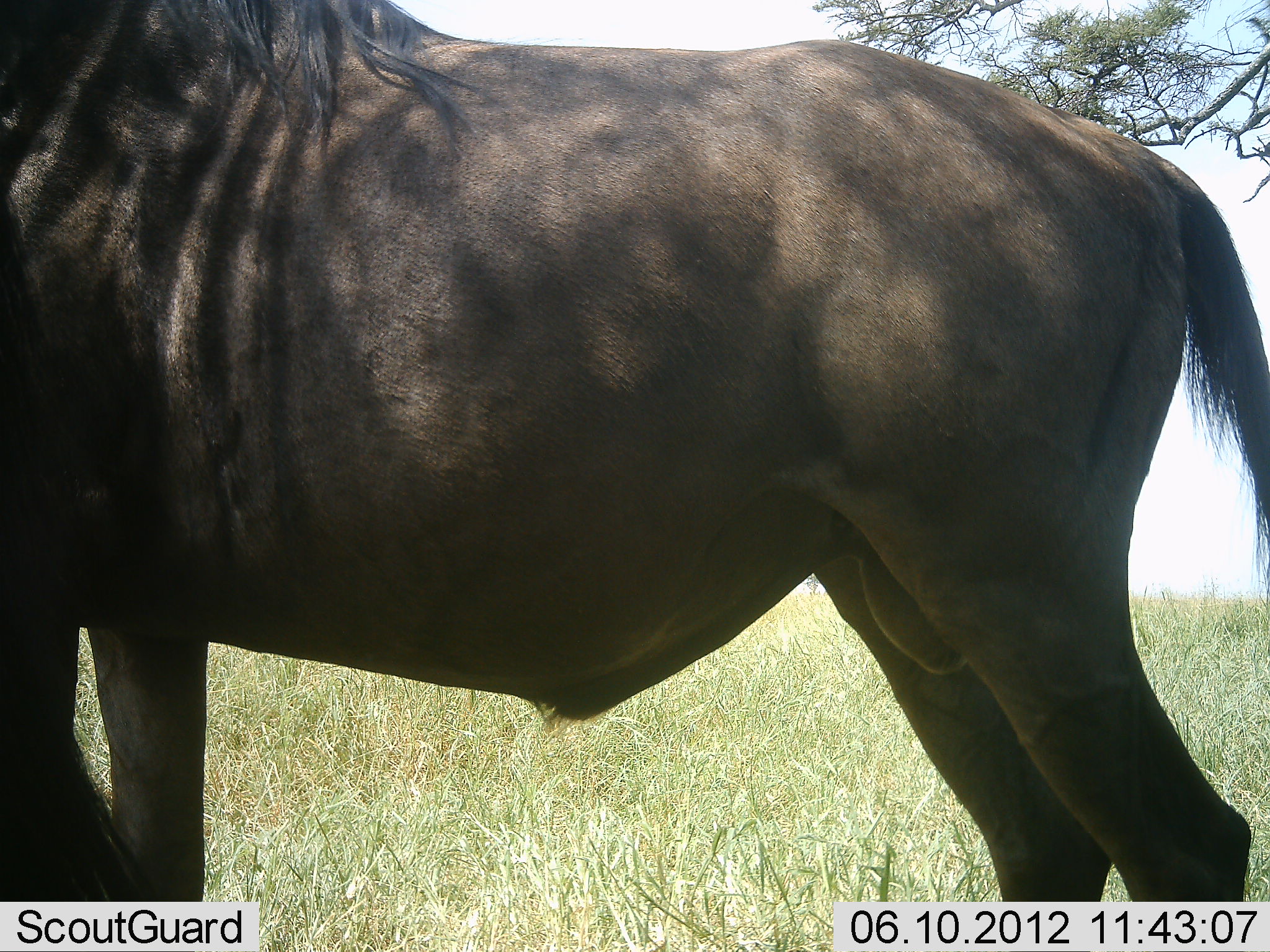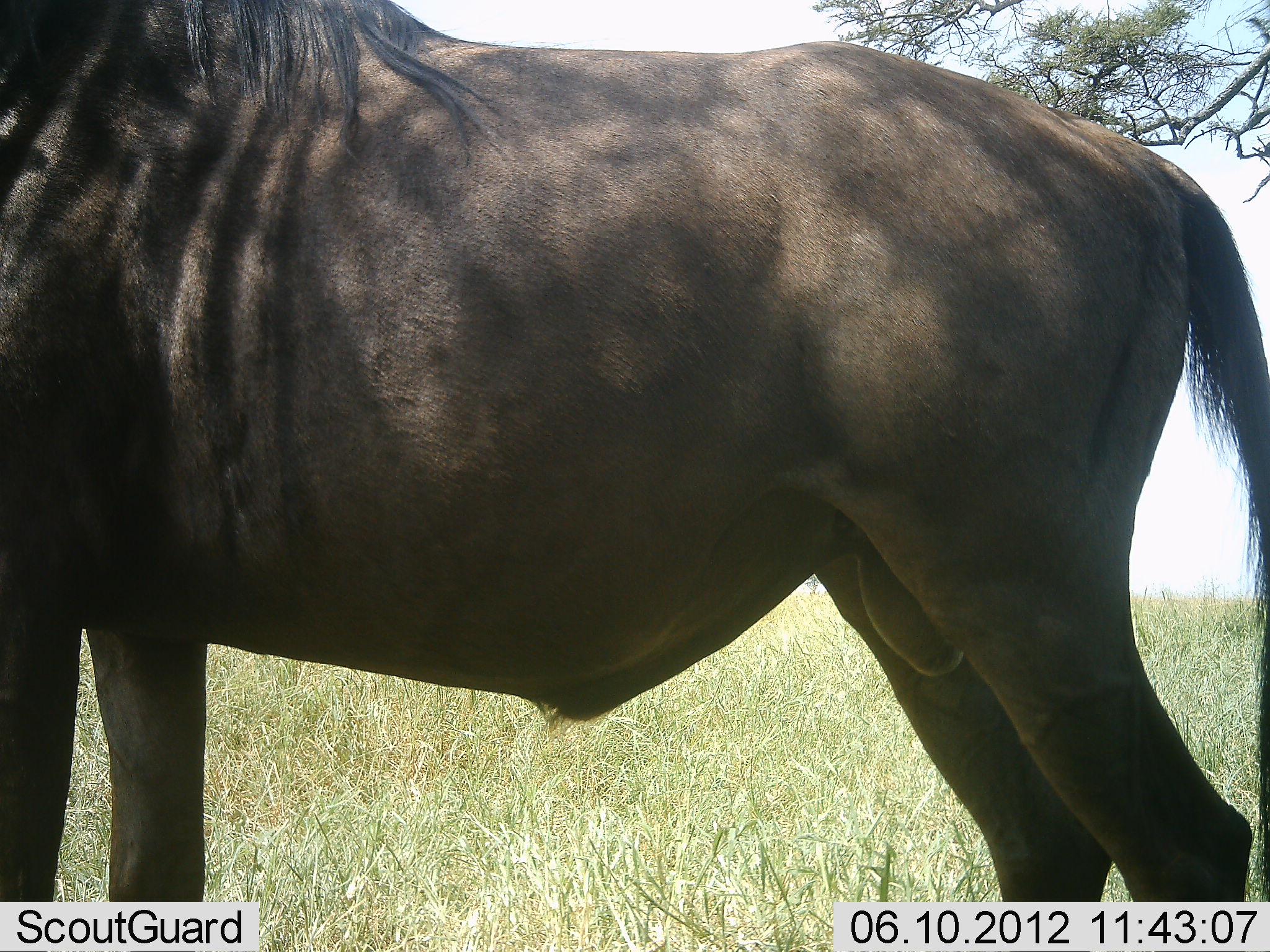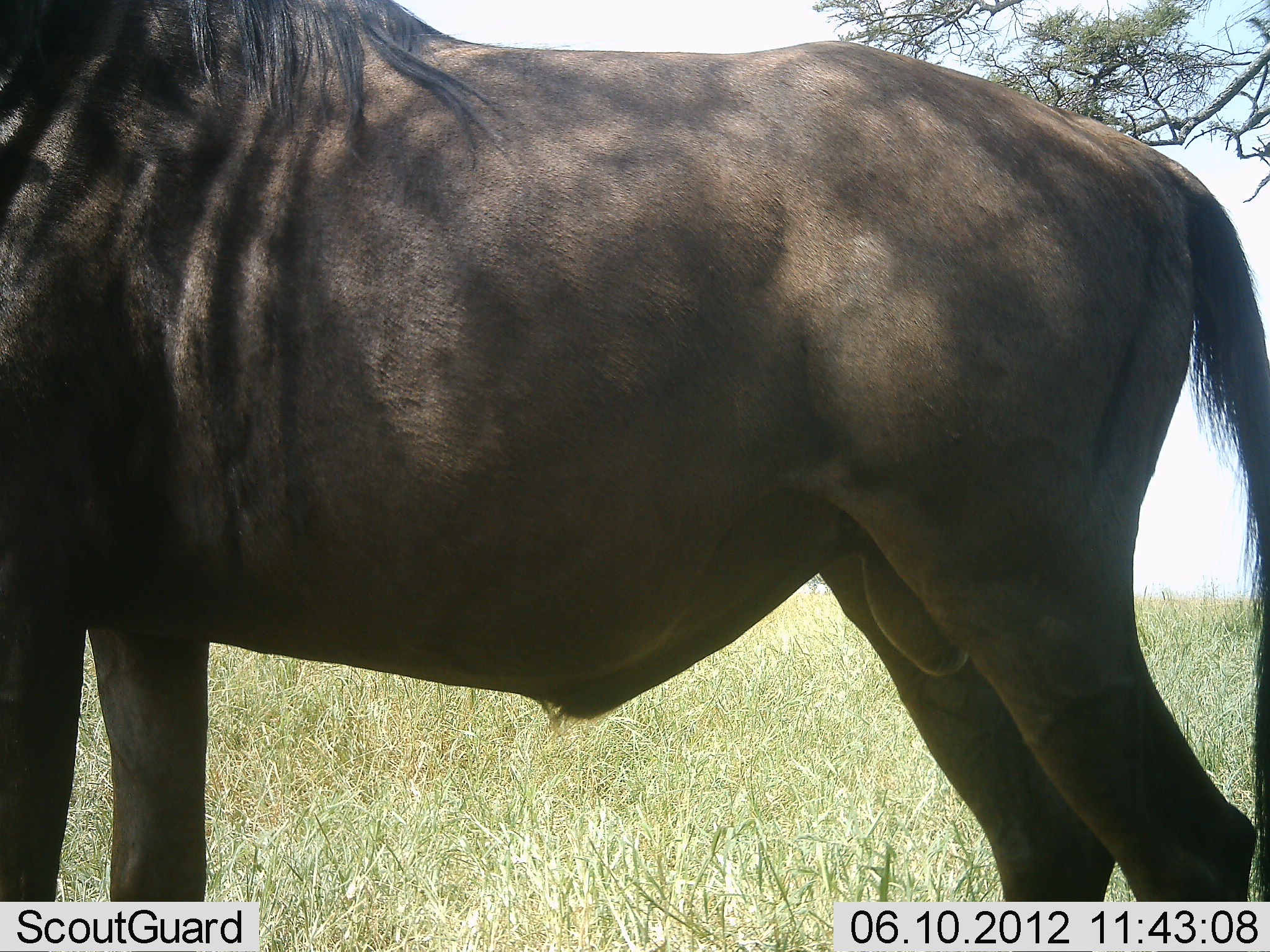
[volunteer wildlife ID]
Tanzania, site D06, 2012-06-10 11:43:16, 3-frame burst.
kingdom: Animalia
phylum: Chordata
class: Mammalia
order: Artiodactyla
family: Bovidae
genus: Connochaetes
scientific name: Connochaetes taurinus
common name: blue wildebeest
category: wildebeest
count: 2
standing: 100%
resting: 0%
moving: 10%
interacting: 0%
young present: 0%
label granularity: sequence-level